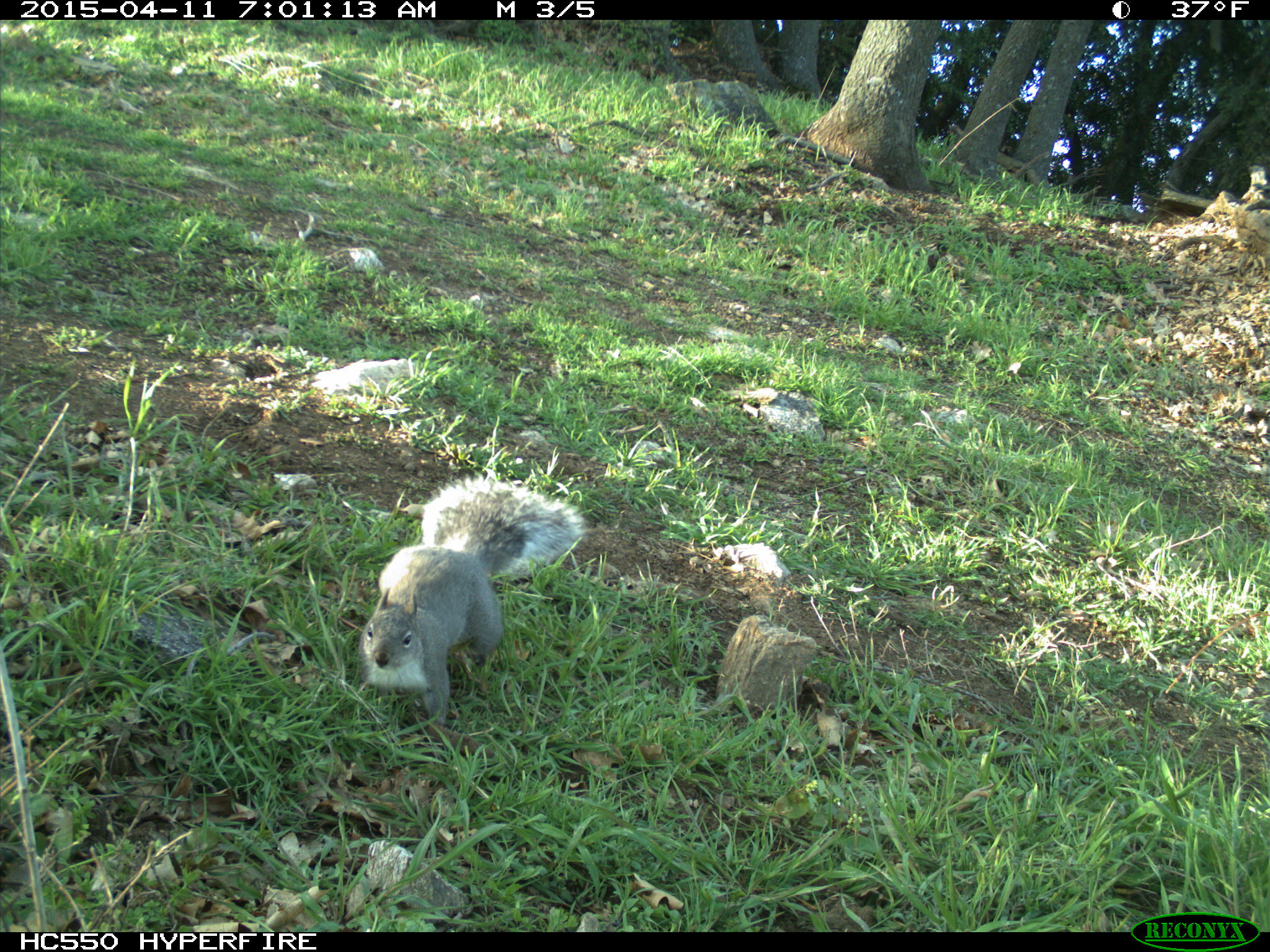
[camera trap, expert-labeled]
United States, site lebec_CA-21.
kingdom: Animalia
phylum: Chordata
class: Mammalia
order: Rodentia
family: Sciuridae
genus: Sciurus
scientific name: Sciurus carolinensis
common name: eastern gray squirrel